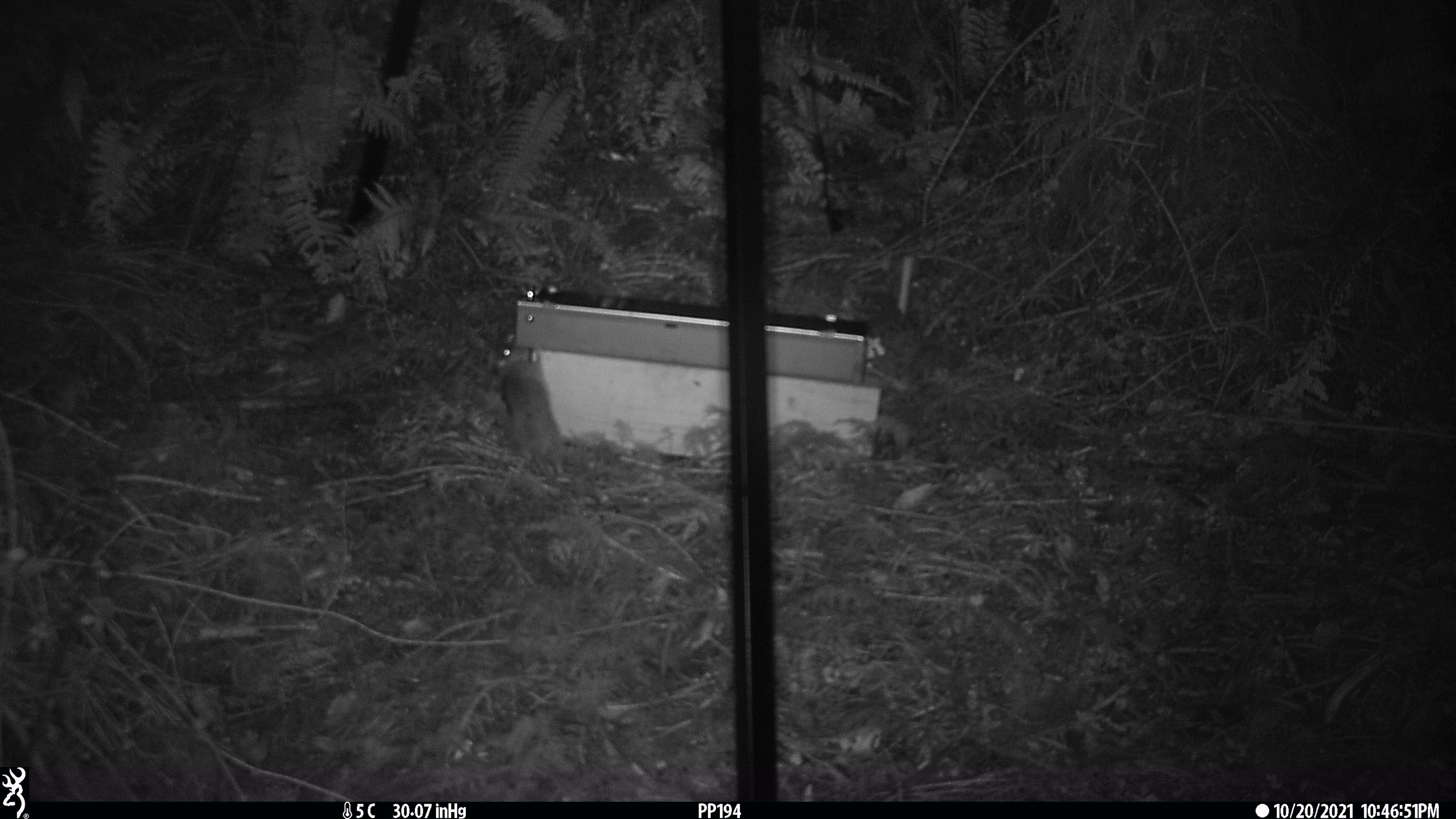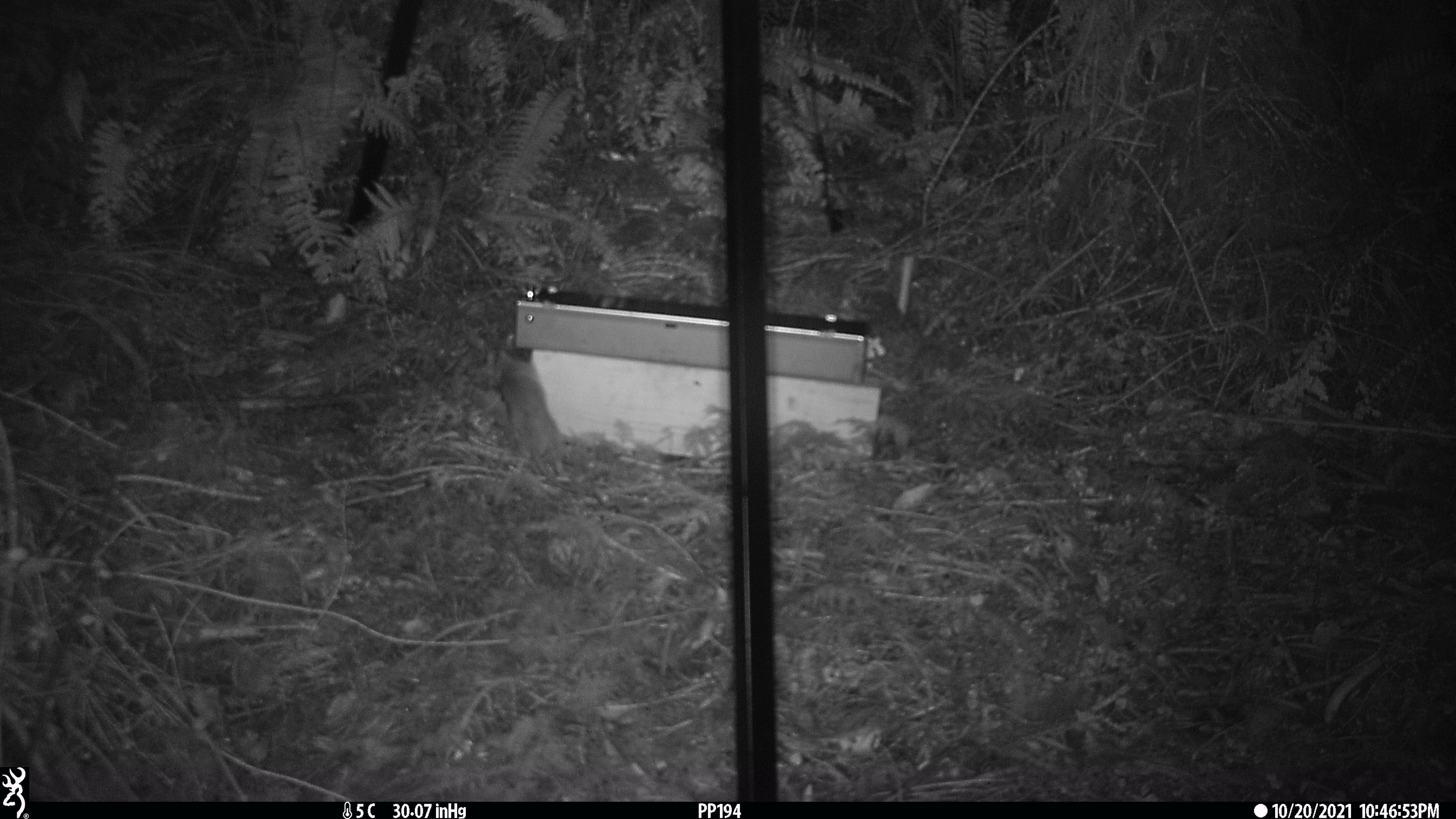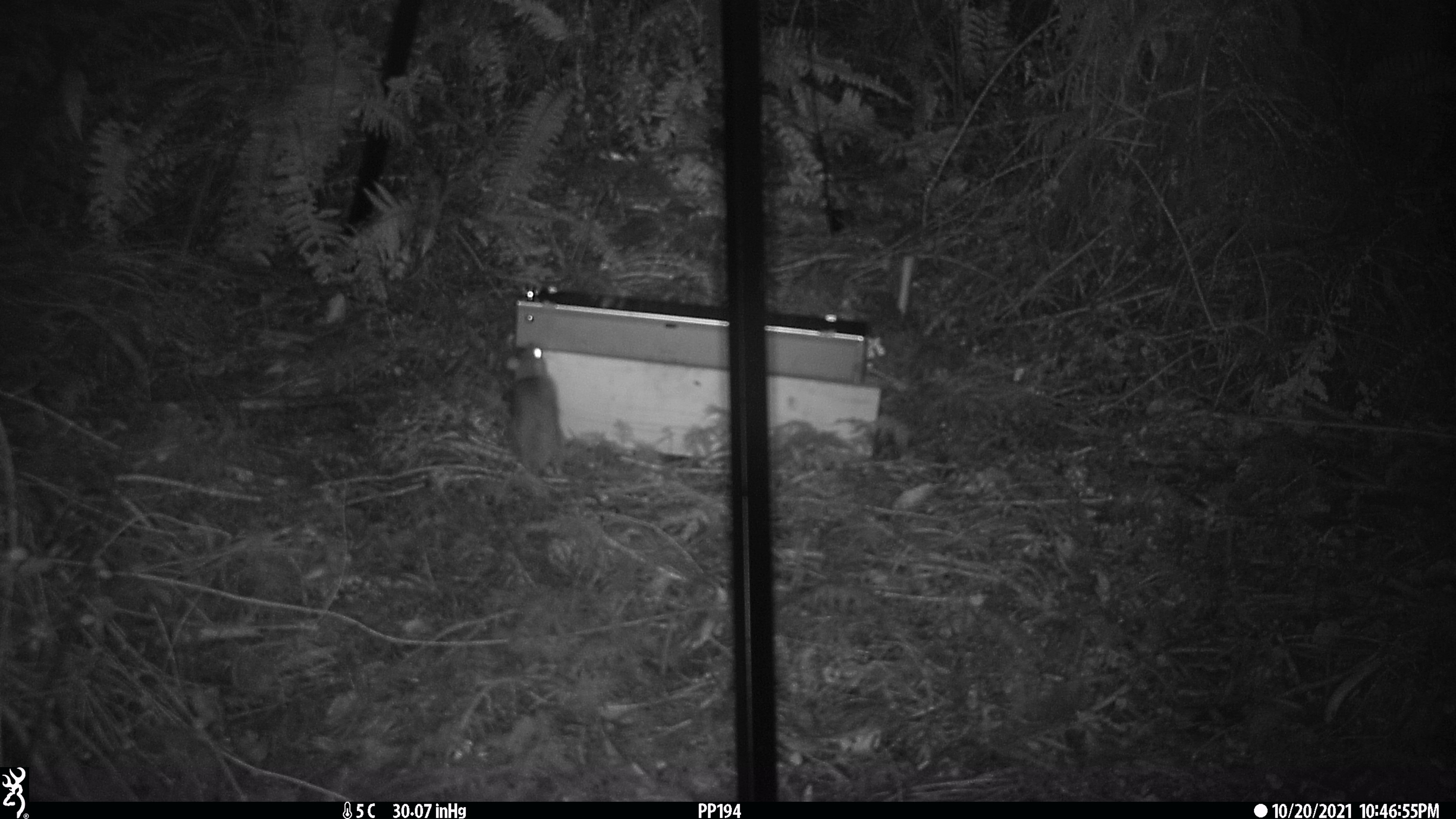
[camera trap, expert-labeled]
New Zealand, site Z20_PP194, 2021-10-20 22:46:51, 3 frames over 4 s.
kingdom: Animalia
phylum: Chordata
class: Mammalia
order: Rodentia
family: Muridae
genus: Rattus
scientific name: Rattus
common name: rat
Rat (Rattus).